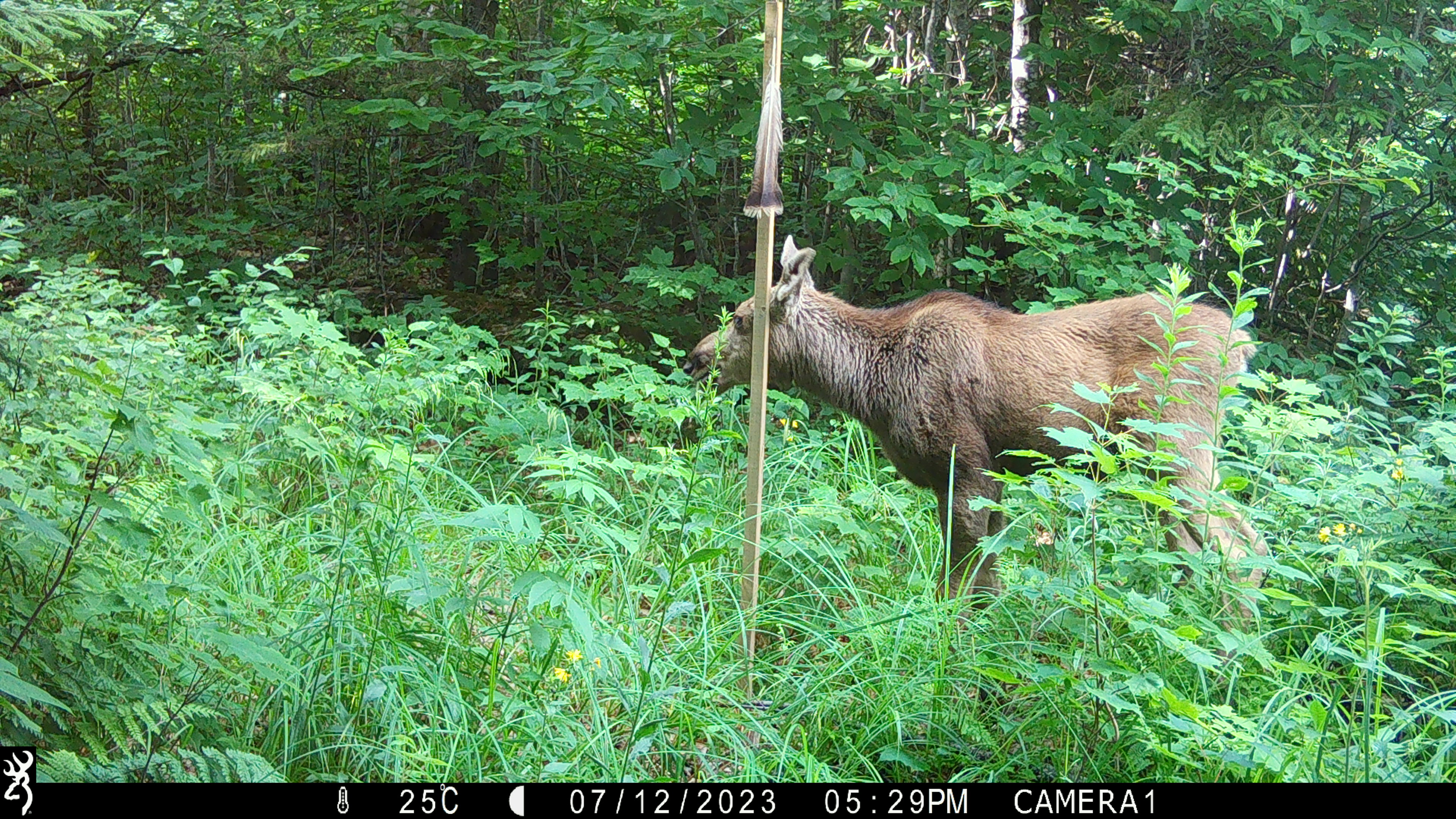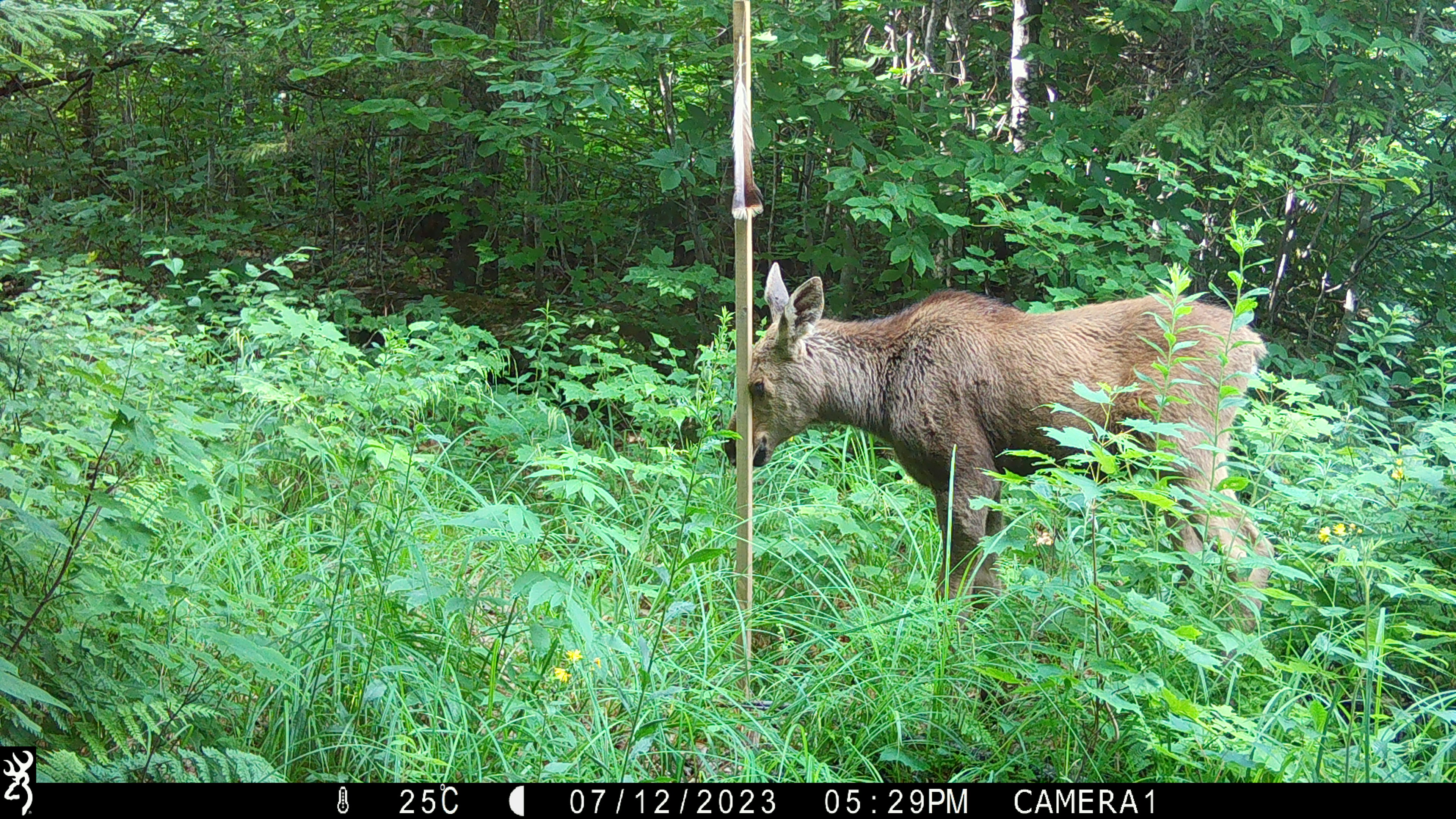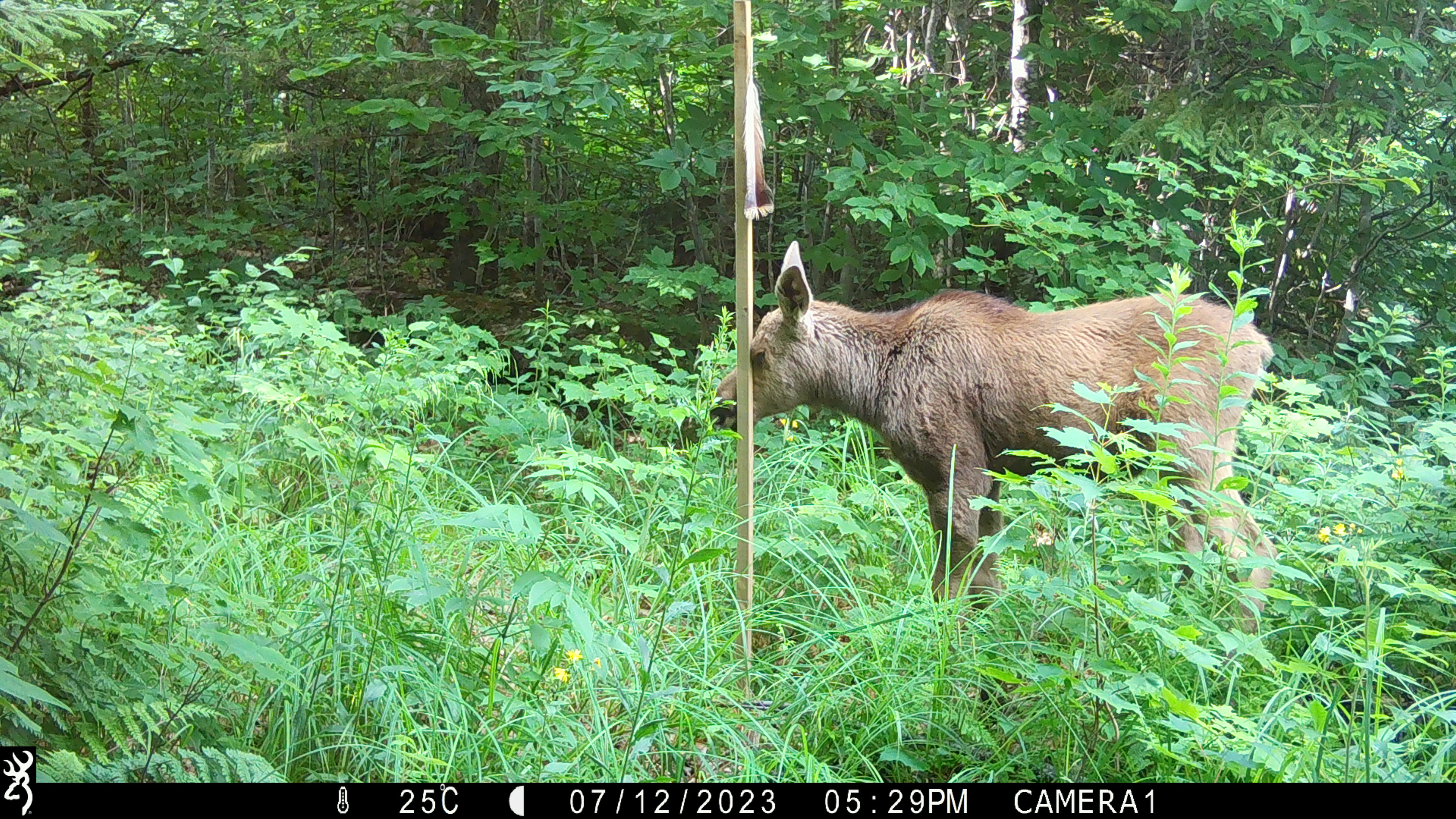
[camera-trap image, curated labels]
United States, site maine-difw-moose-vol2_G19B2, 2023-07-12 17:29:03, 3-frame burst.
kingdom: Animalia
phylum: Chordata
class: Mammalia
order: Artiodactyla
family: Cervidae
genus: Alces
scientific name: Alces alces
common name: moose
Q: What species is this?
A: Moose (Alces alces).